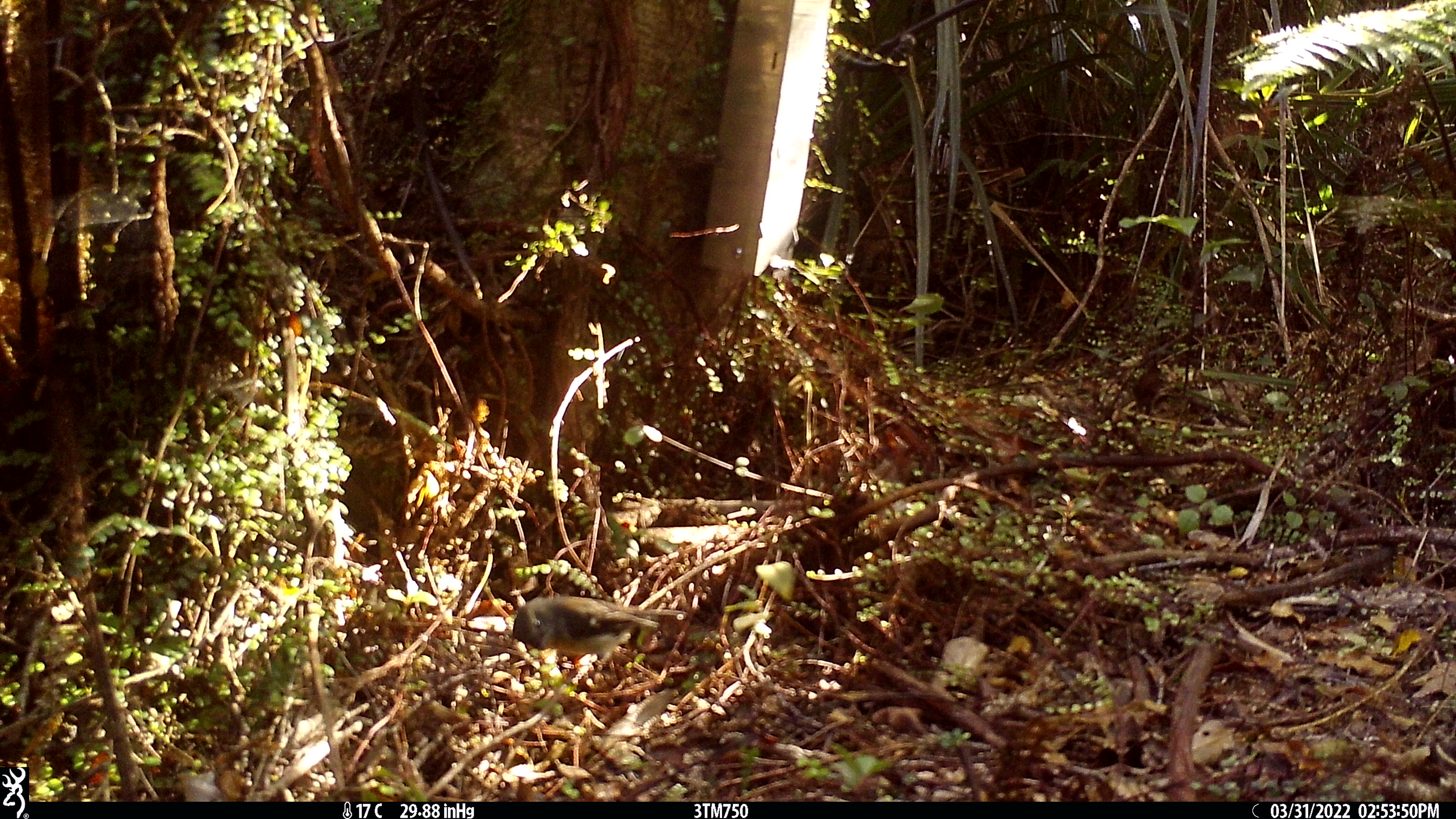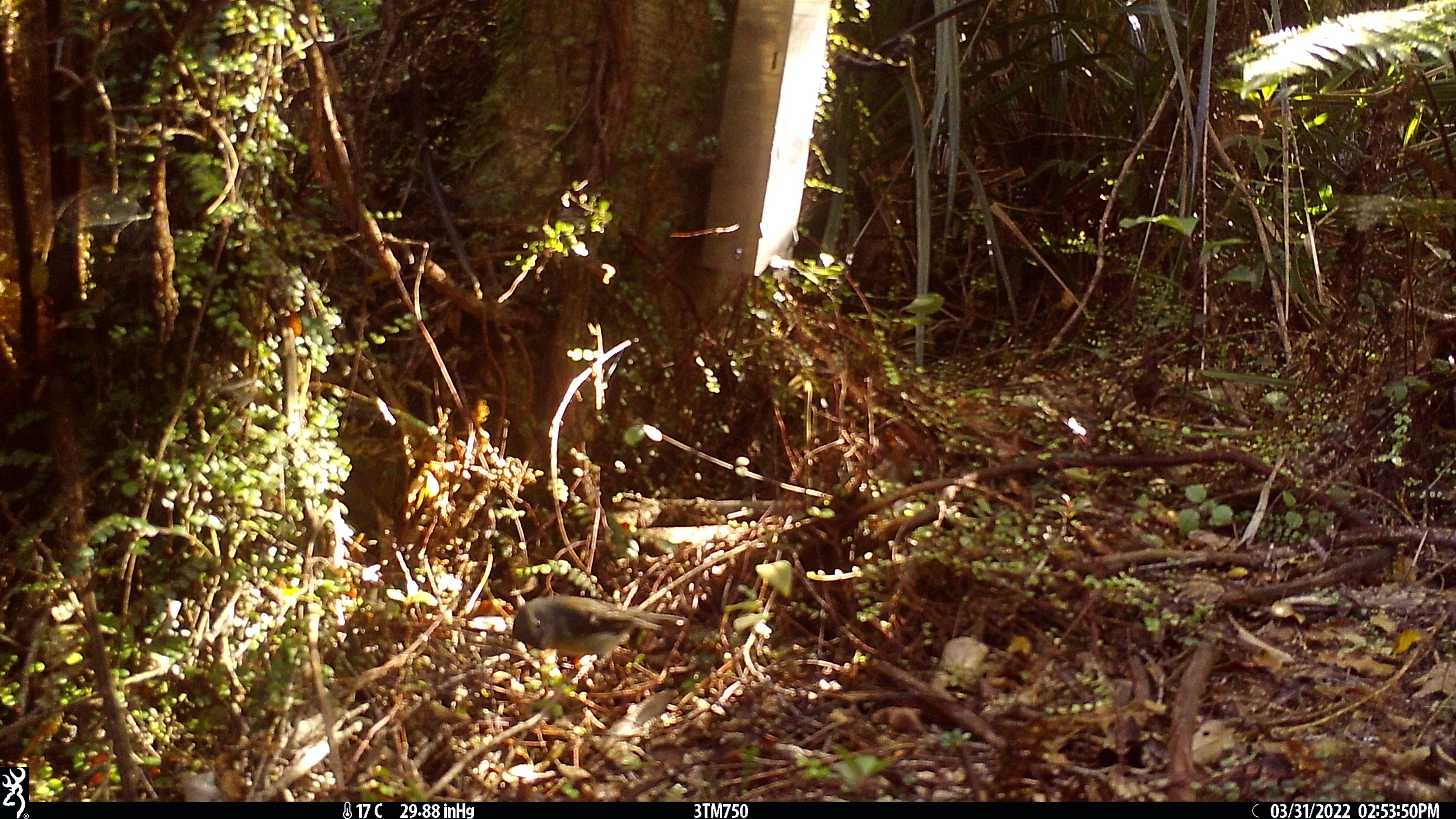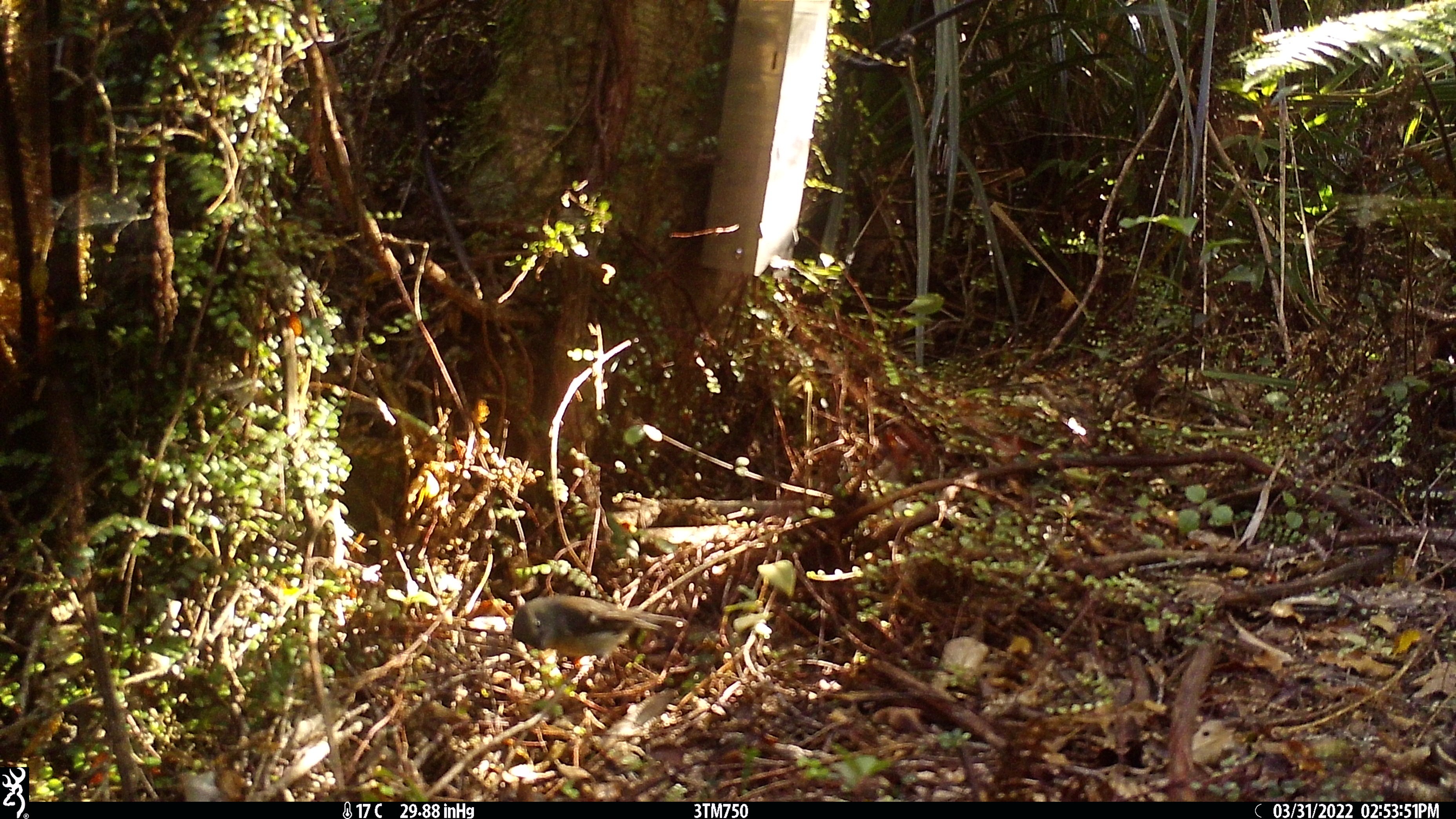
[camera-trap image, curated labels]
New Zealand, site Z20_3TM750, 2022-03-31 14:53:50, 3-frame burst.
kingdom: Animalia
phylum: Chordata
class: Aves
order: Passeriformes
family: Petroicidae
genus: Petroica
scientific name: Petroica macrocephala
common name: tomtit